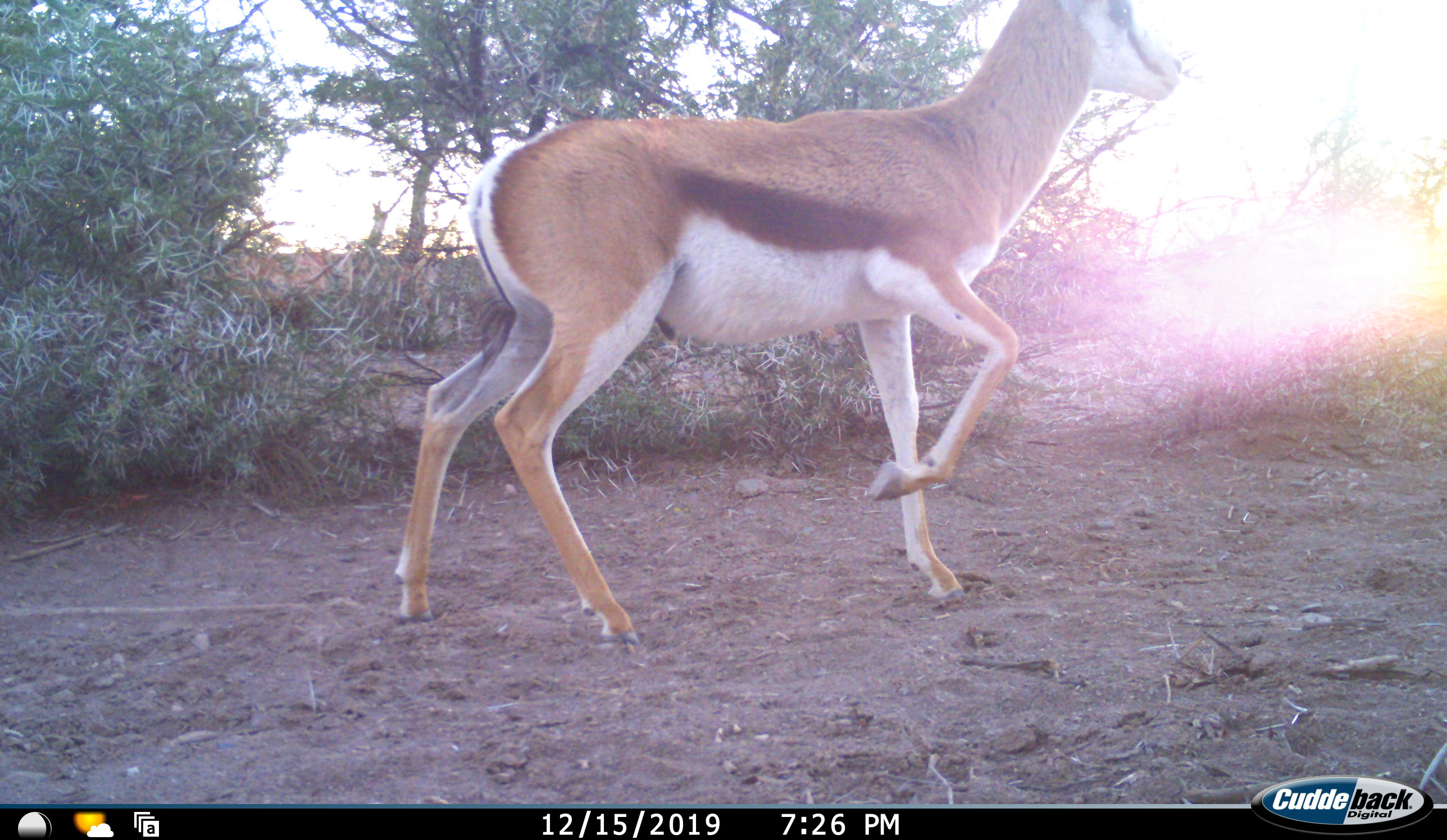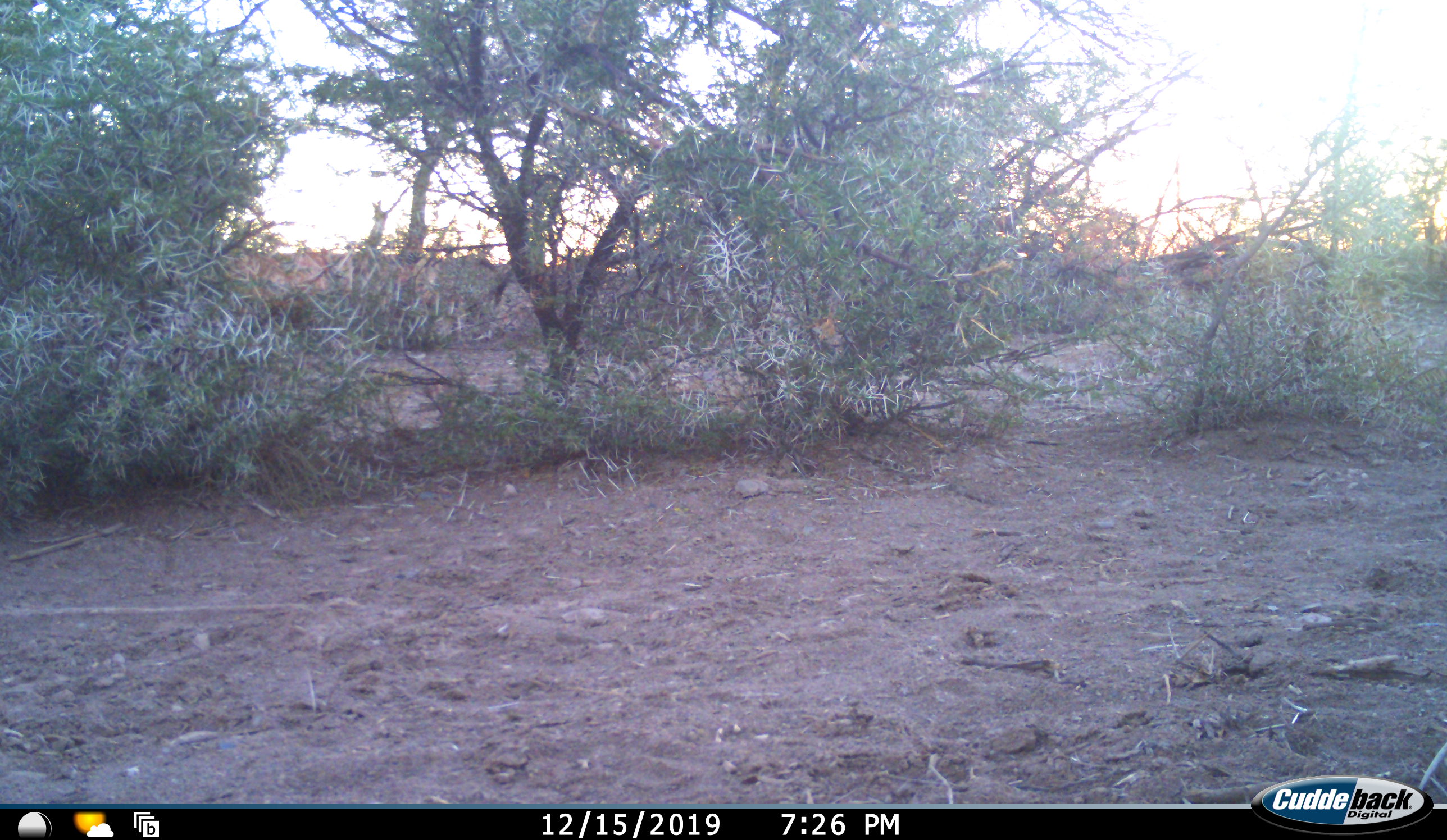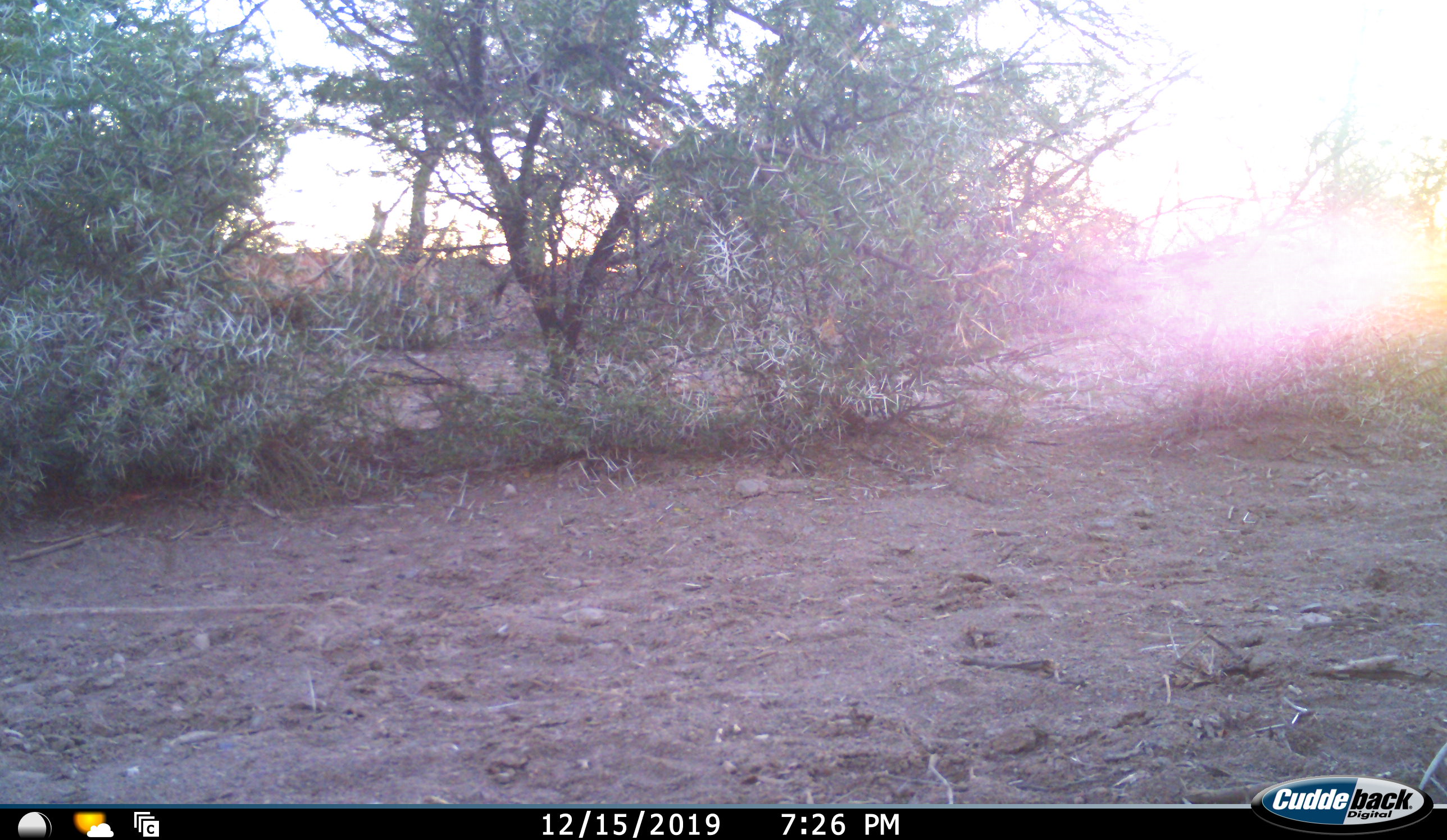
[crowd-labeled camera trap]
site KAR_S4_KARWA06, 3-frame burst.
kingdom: Animalia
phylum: Chordata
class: Mammalia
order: Artiodactyla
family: Bovidae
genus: Antidorcas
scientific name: Antidorcas marsupialis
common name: springbok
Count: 1.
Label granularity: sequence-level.